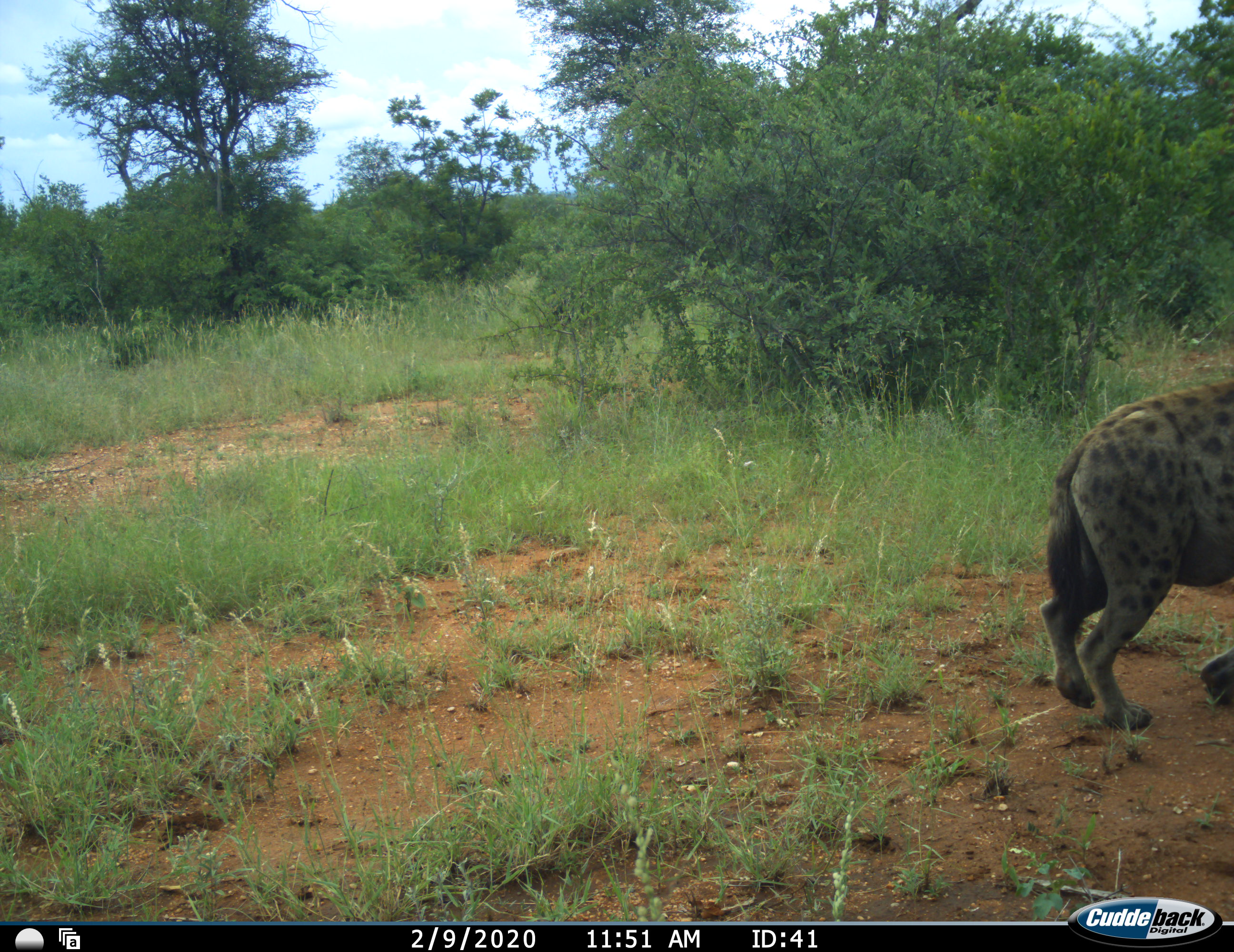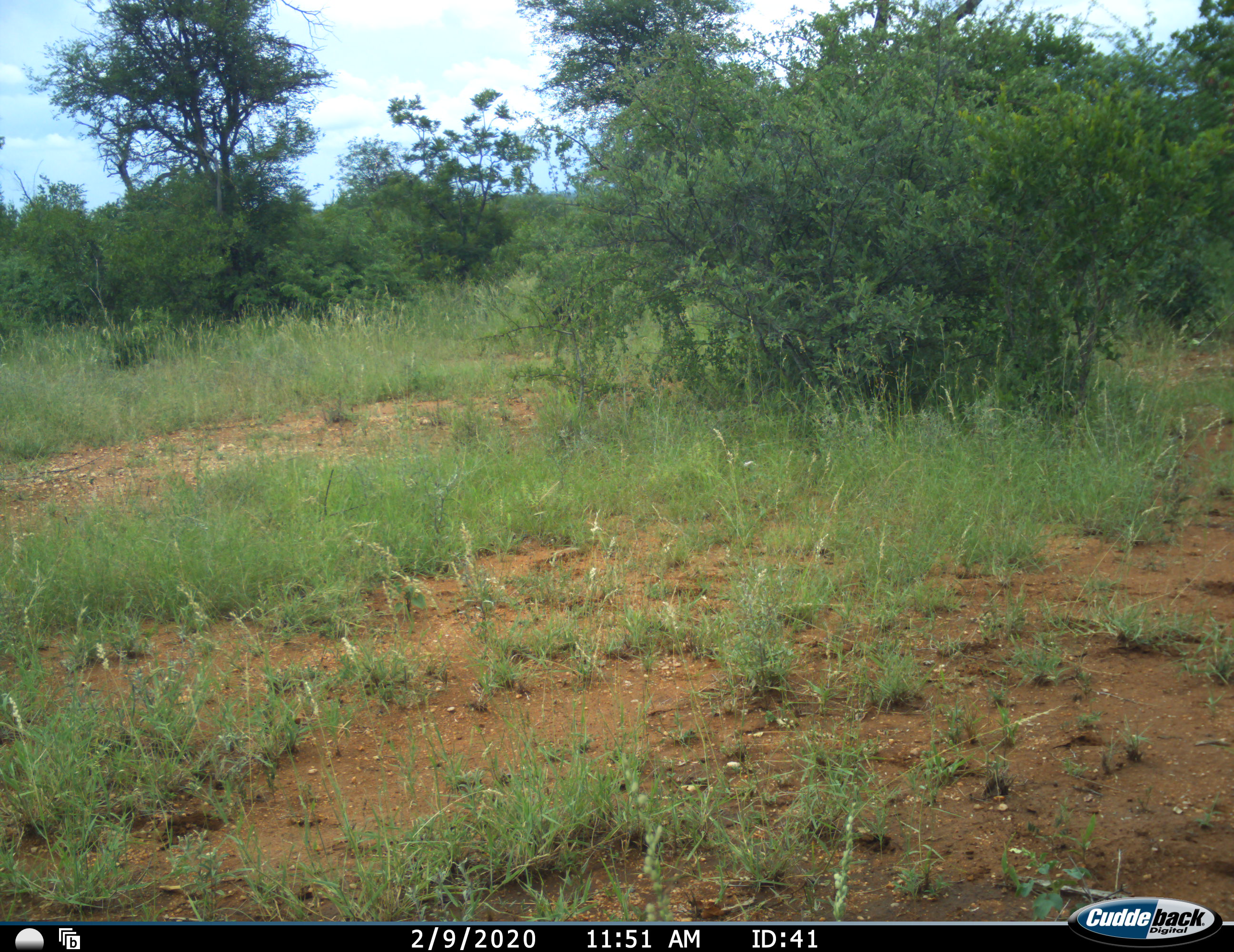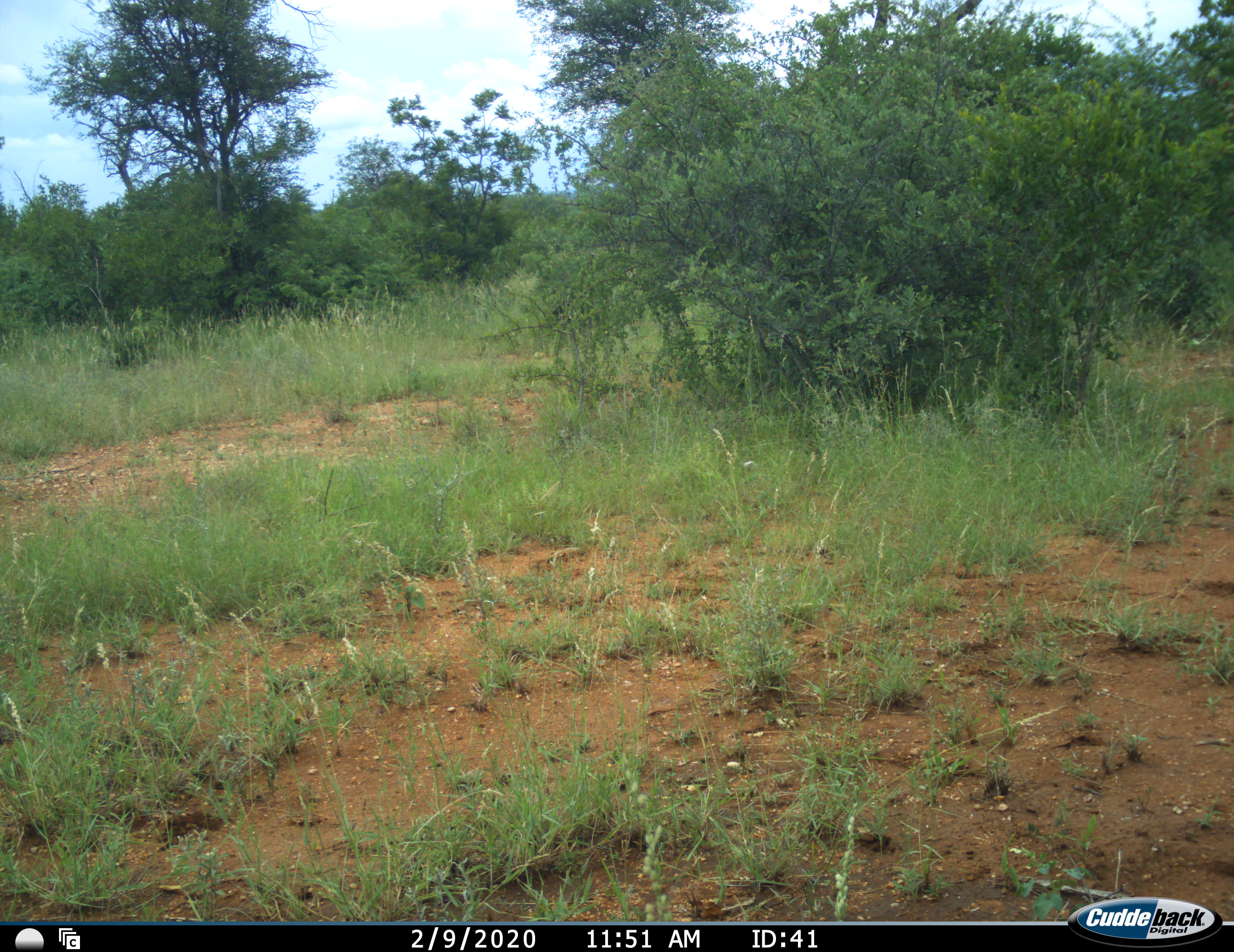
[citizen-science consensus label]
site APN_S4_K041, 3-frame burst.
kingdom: Animalia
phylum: Chordata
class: Mammalia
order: Carnivora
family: Hyaenidae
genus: Crocuta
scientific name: Crocuta crocuta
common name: spotted hyena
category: hyenaspotted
Hyenaspotted (spotted hyena) (Crocuta crocuta), count 1. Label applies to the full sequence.